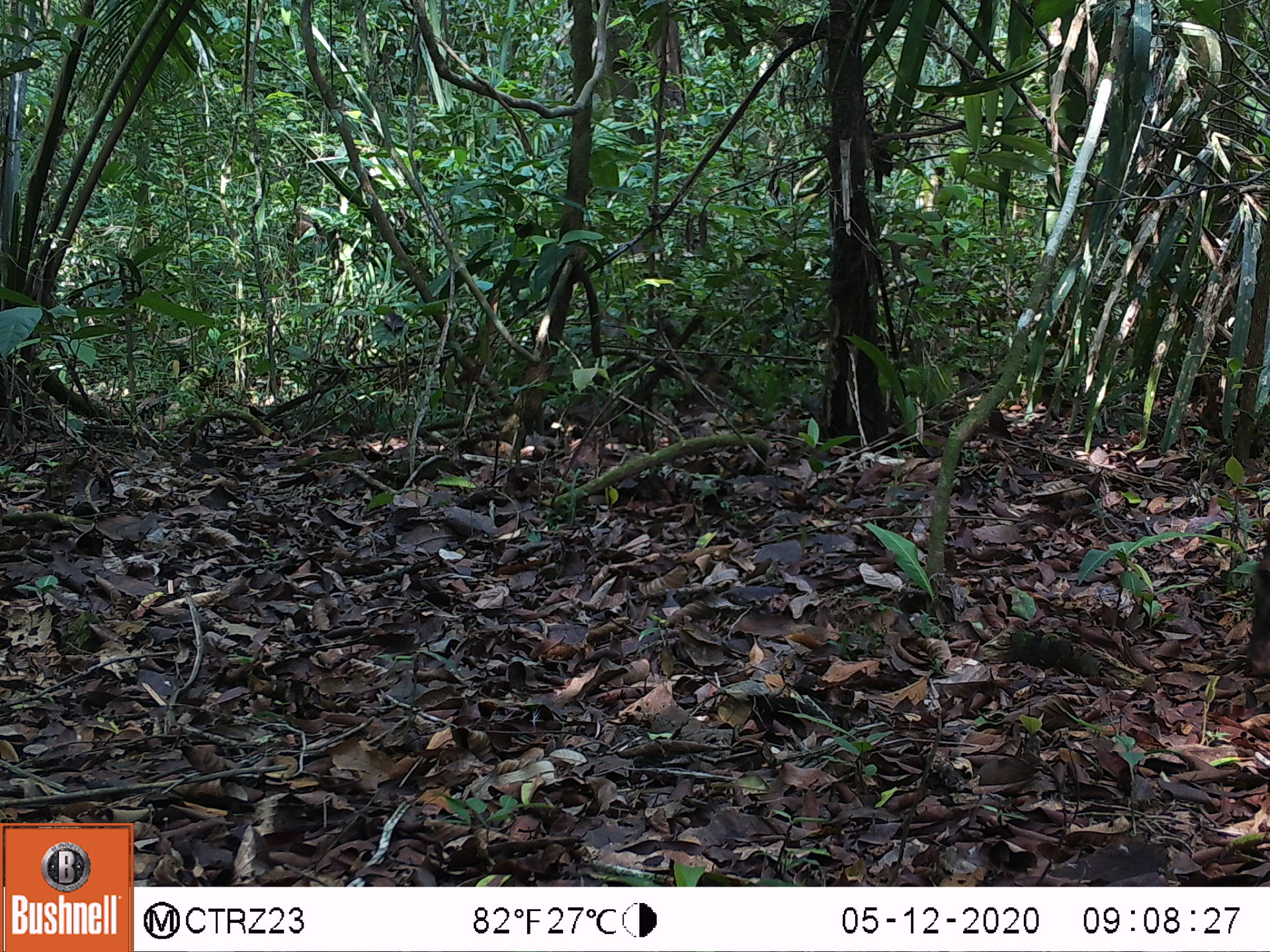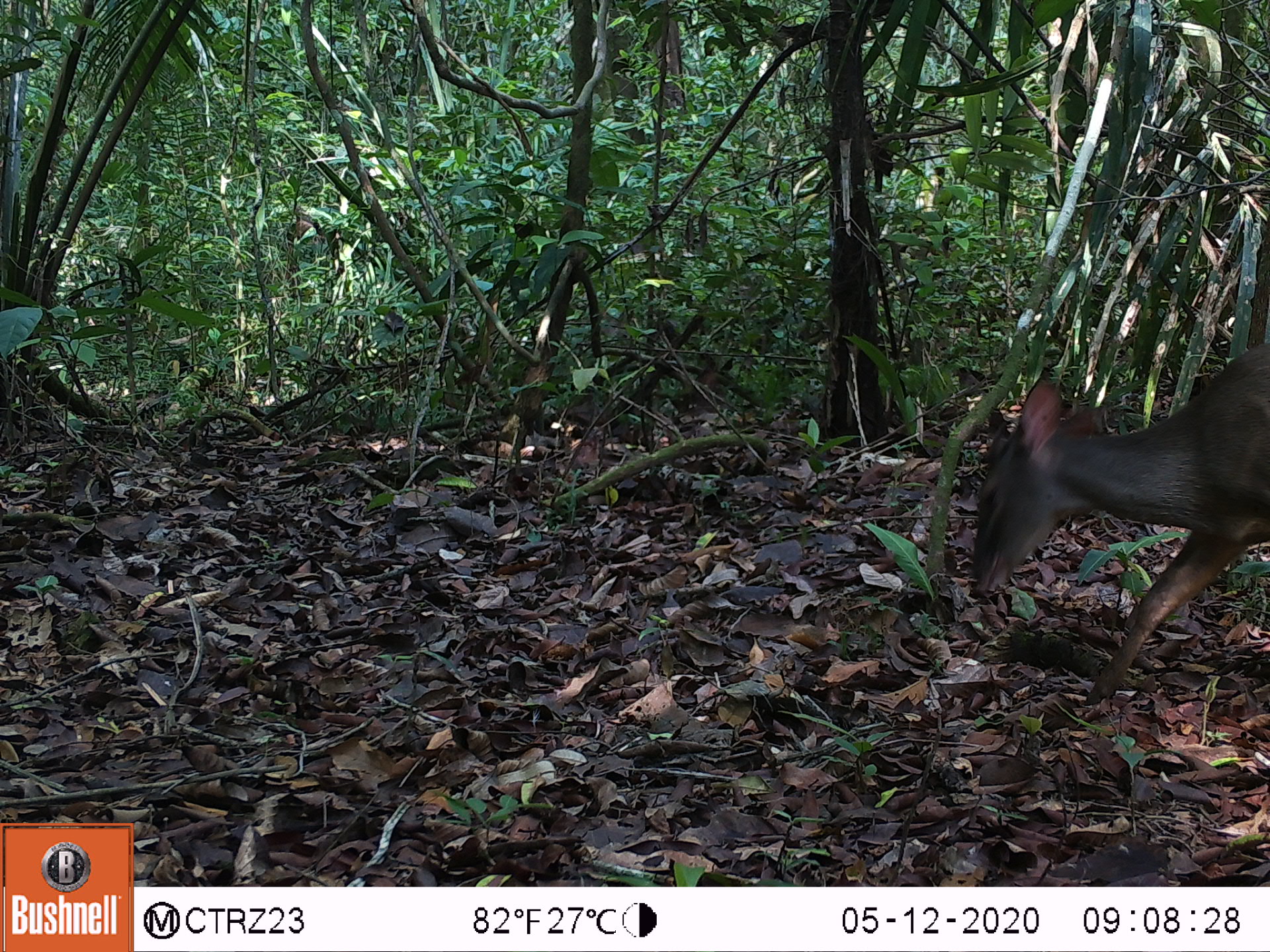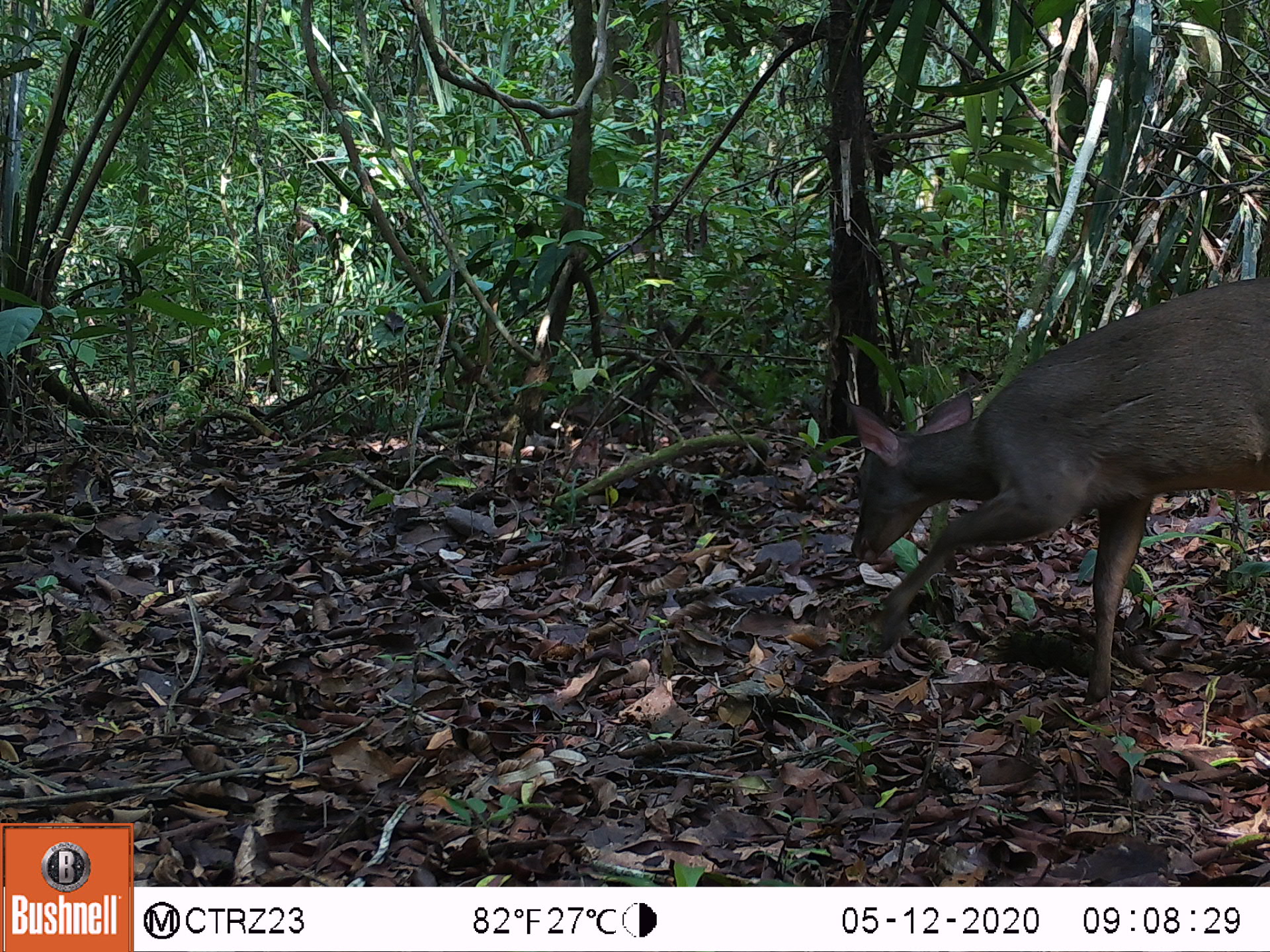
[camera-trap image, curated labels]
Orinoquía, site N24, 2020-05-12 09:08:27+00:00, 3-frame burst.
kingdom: Animalia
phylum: Chordata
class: Mammalia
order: Artiodactyla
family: Cervidae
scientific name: Cervidae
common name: deer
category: unknown cervid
Unknown cervid (deer) (Cervidae).